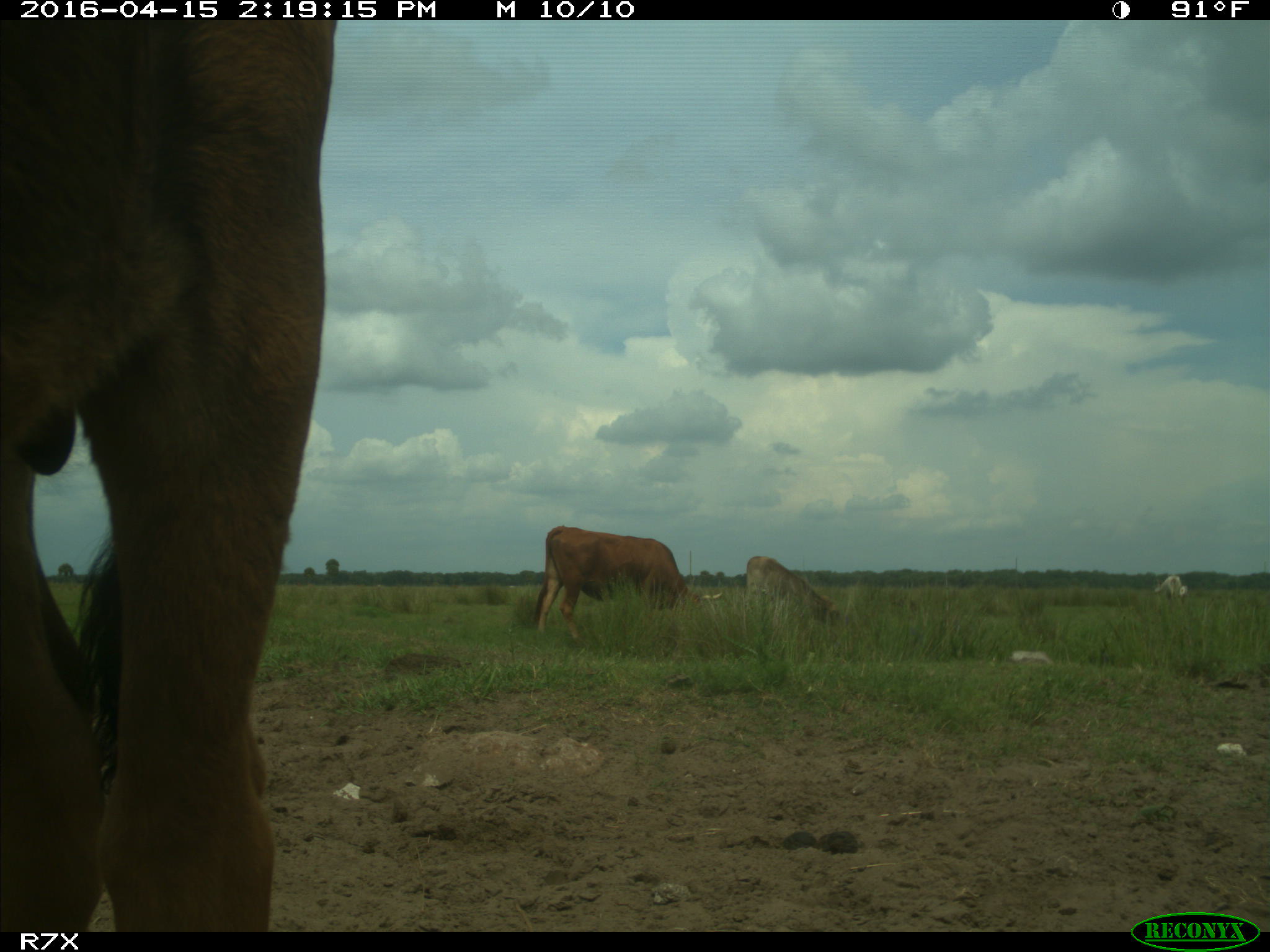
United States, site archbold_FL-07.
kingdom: Animalia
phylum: Chordata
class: Mammalia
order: Artiodactyla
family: Bovidae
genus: Bos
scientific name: Bos taurus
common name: domestic cow